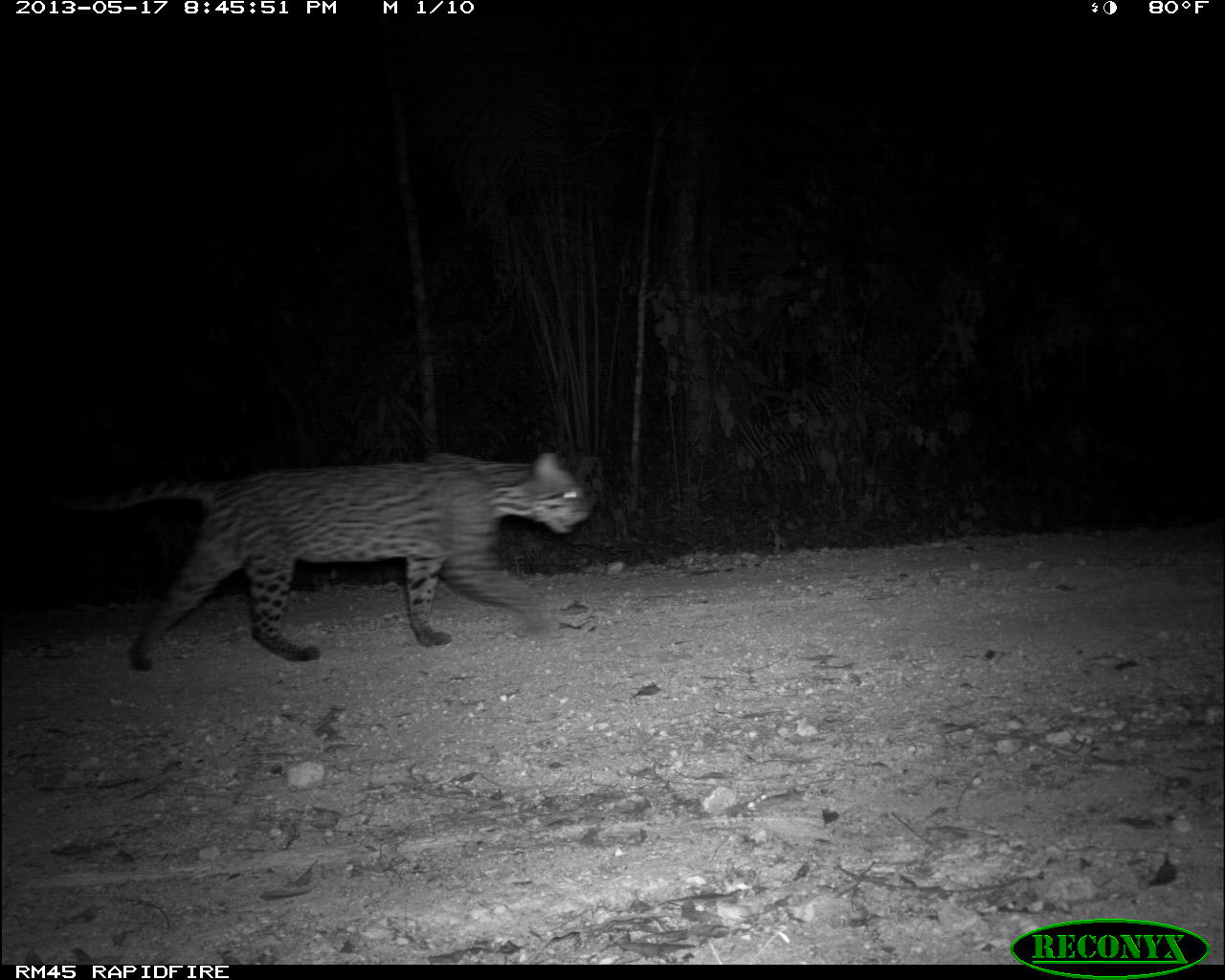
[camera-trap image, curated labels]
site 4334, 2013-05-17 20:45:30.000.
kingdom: Animalia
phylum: Chordata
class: Mammalia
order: Carnivora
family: Felidae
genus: Leopardus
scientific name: Leopardus pardalis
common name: ocelot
Leopardus pardalis (ocelot), count 1, sex male.